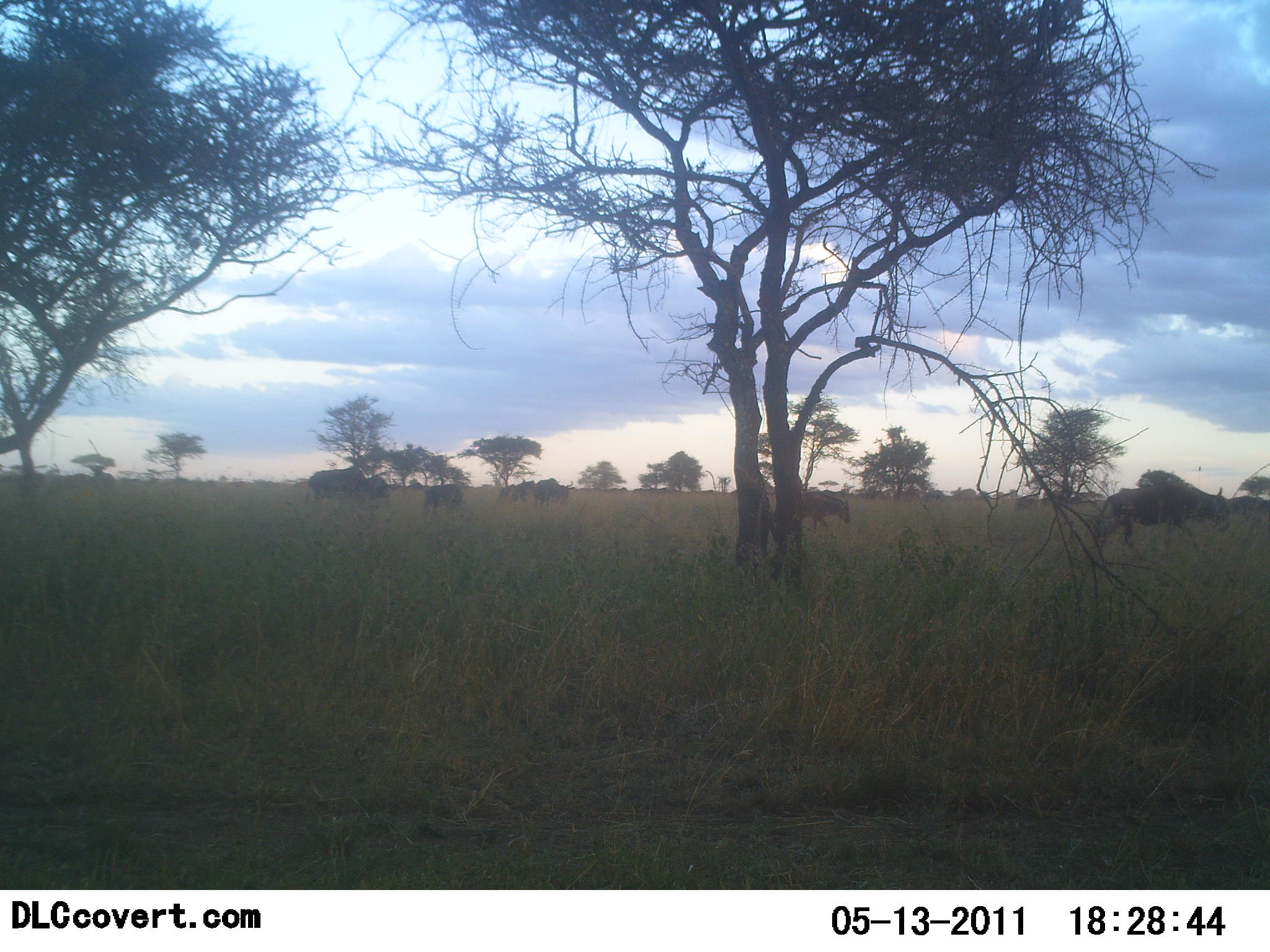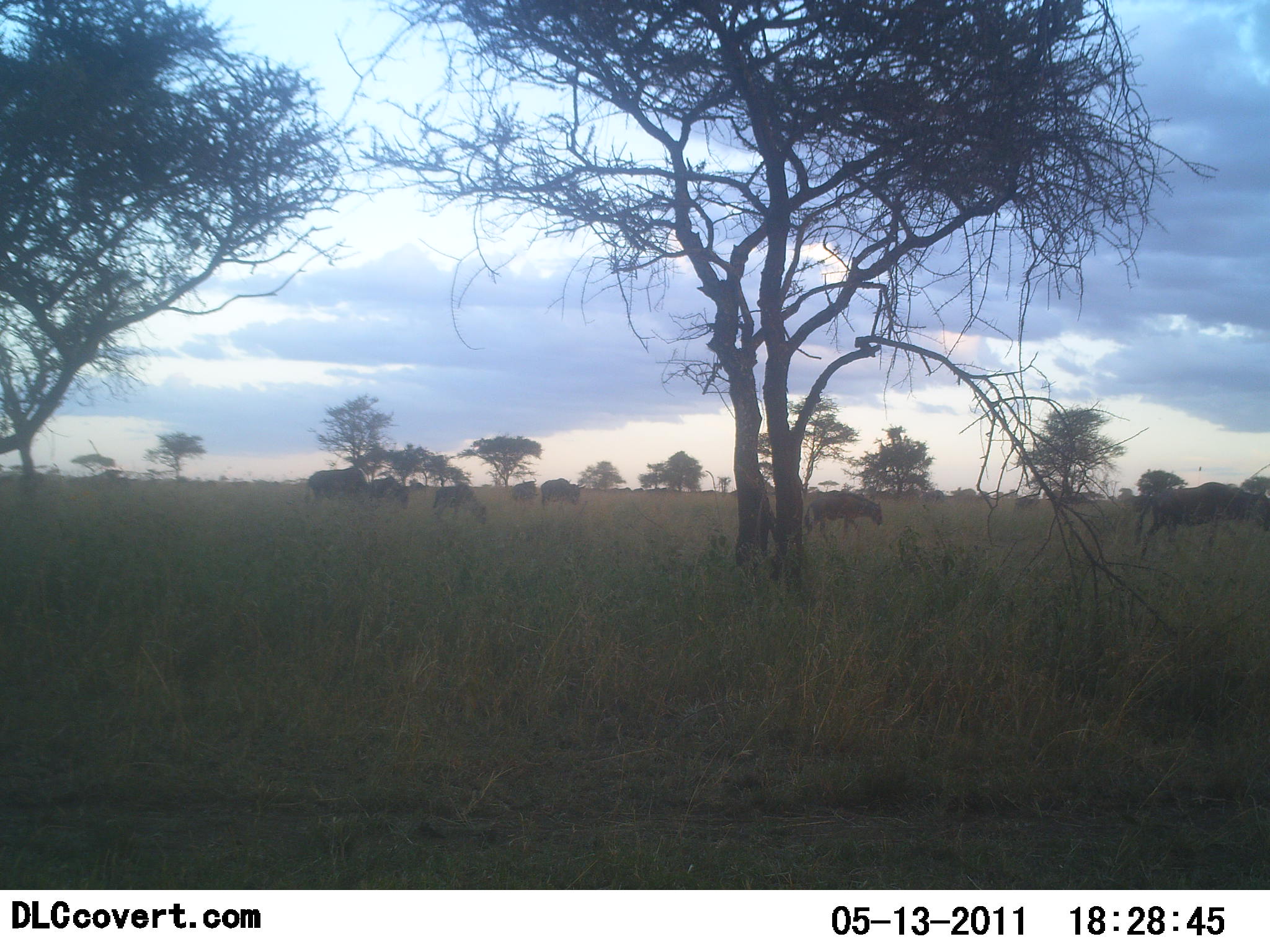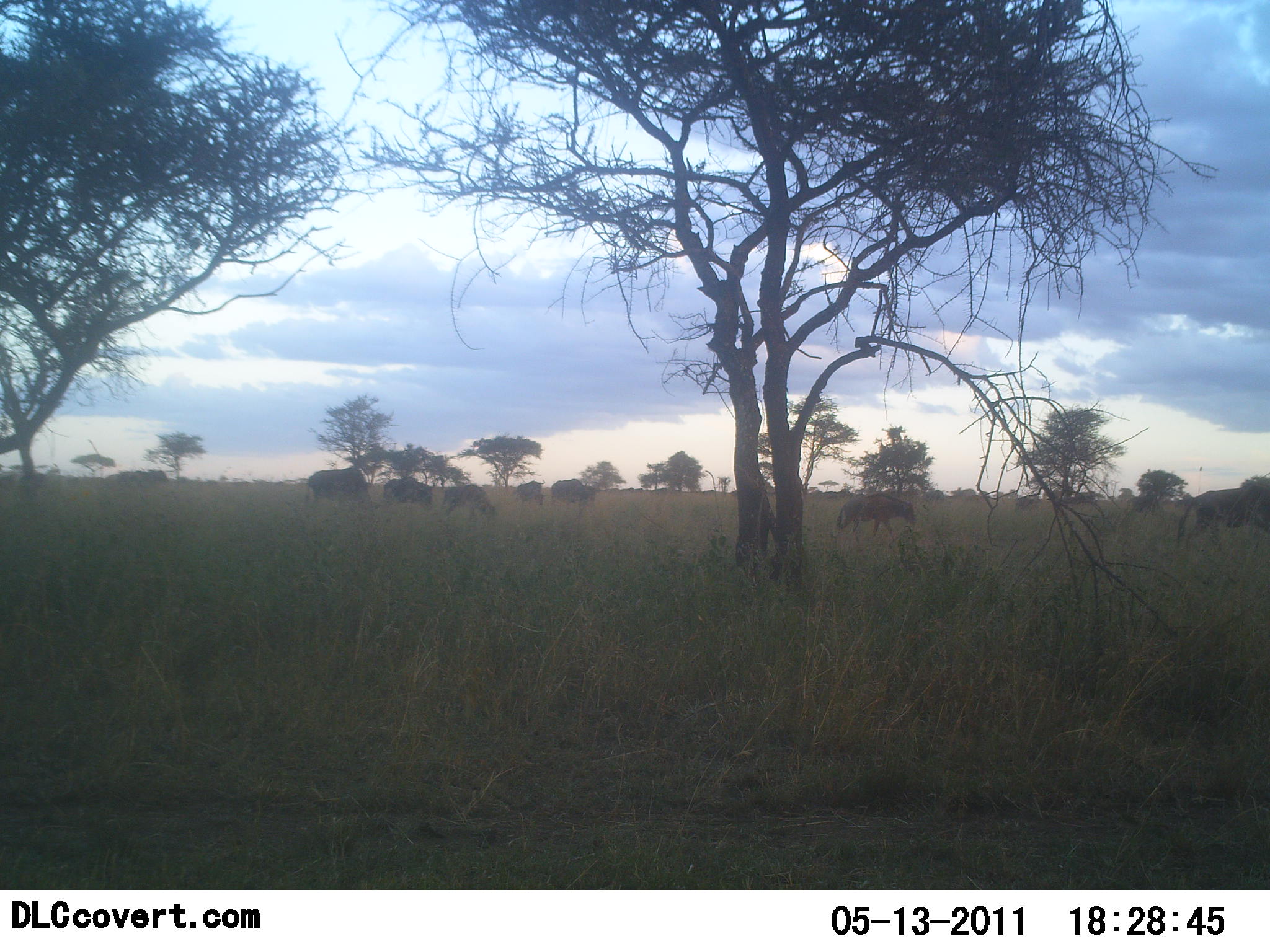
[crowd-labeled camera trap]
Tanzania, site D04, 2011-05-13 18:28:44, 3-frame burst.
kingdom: Animalia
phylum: Chordata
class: Mammalia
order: Artiodactyla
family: Bovidae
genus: Connochaetes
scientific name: Connochaetes taurinus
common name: blue wildebeest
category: wildebeest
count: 8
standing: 0%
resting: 0%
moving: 100%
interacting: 0%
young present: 9%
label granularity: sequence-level